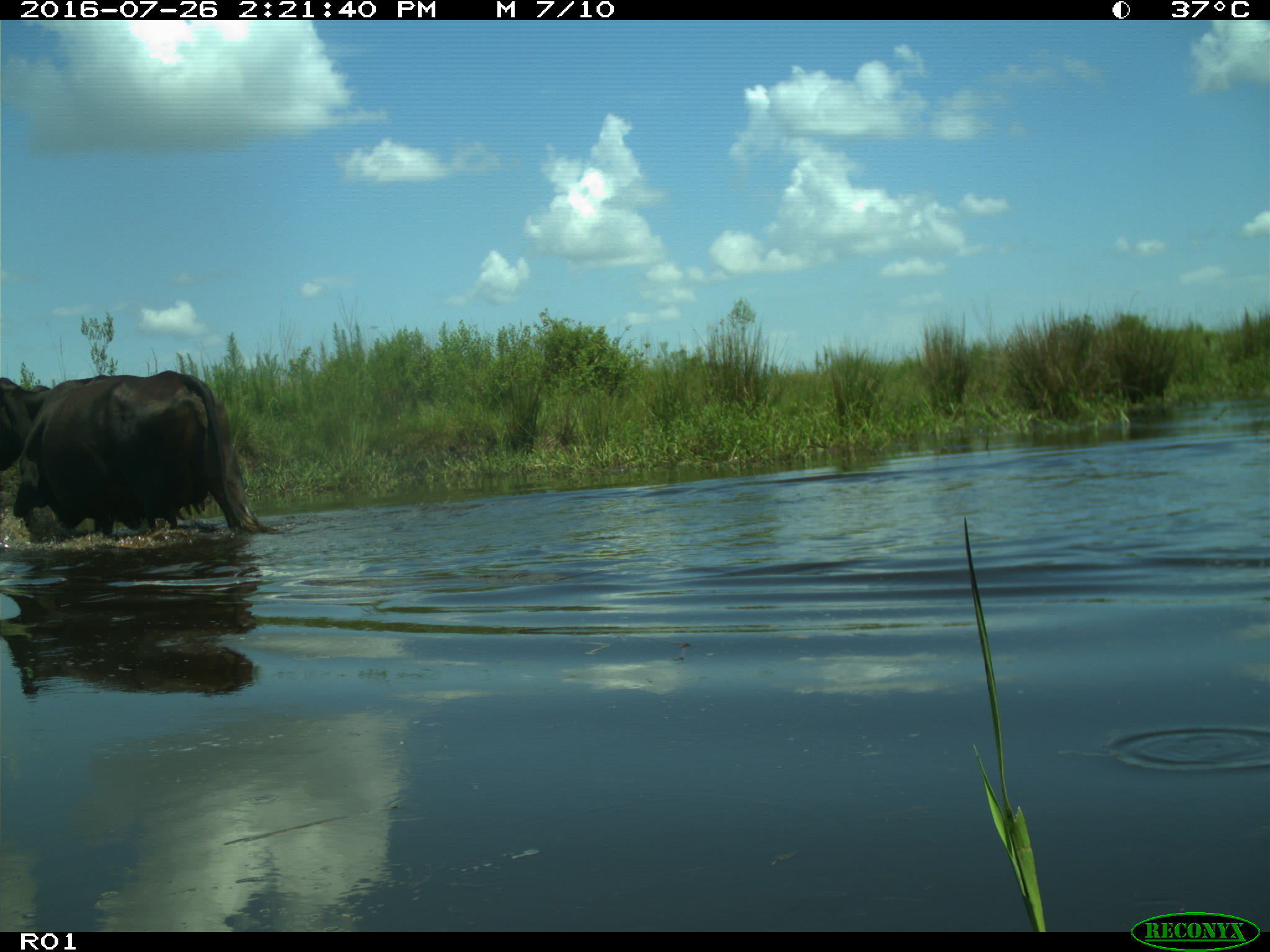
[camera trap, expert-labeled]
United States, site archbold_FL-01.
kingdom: Animalia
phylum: Chordata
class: Mammalia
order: Artiodactyla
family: Bovidae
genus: Bos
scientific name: Bos taurus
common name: domestic cow